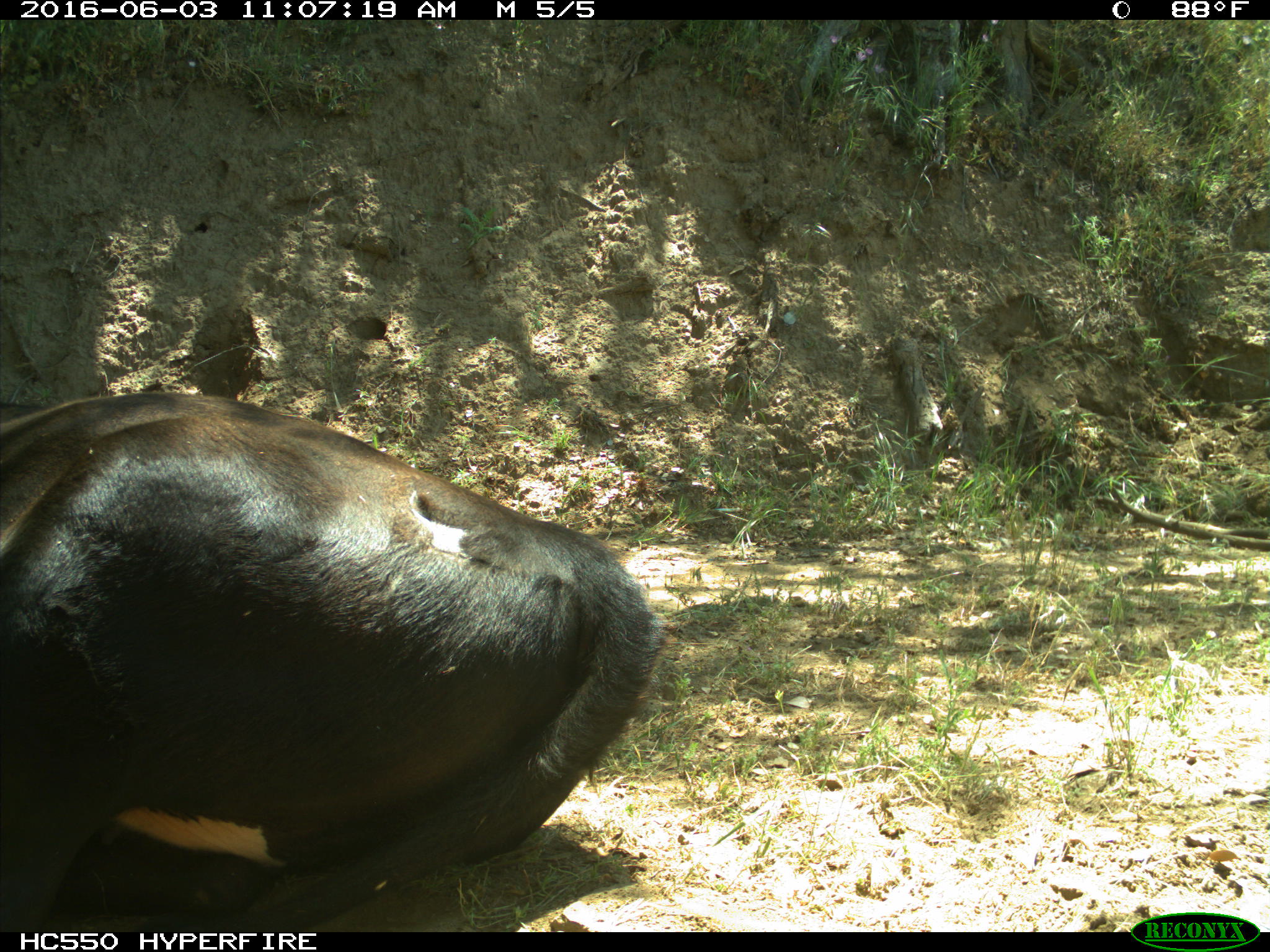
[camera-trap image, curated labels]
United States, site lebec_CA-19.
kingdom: Animalia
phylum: Chordata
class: Mammalia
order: Artiodactyla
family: Bovidae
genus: Bos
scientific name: Bos taurus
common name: domestic cow